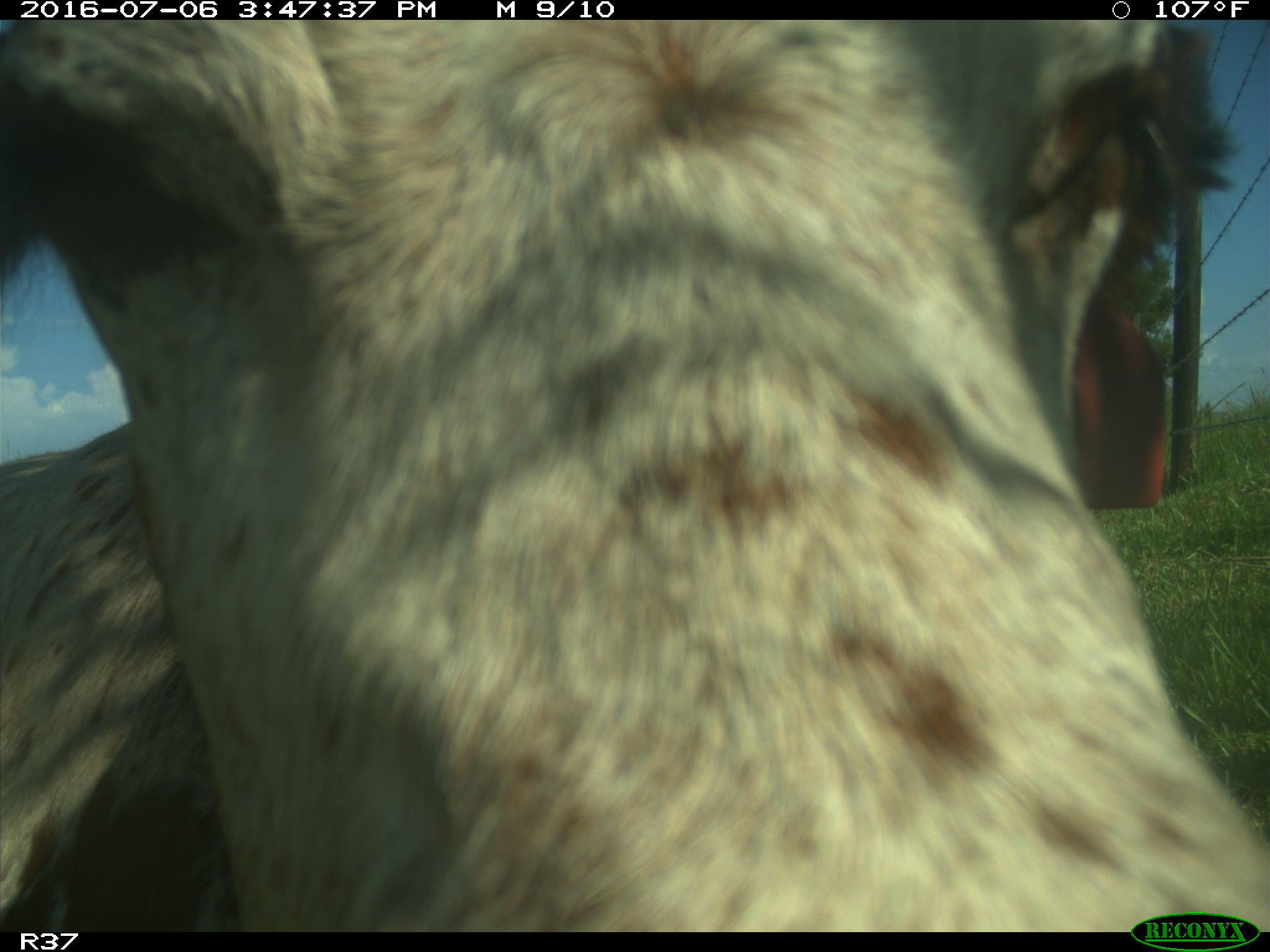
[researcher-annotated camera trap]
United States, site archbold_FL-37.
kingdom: Animalia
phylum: Chordata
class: Mammalia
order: Artiodactyla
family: Bovidae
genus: Bos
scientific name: Bos taurus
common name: domestic cow